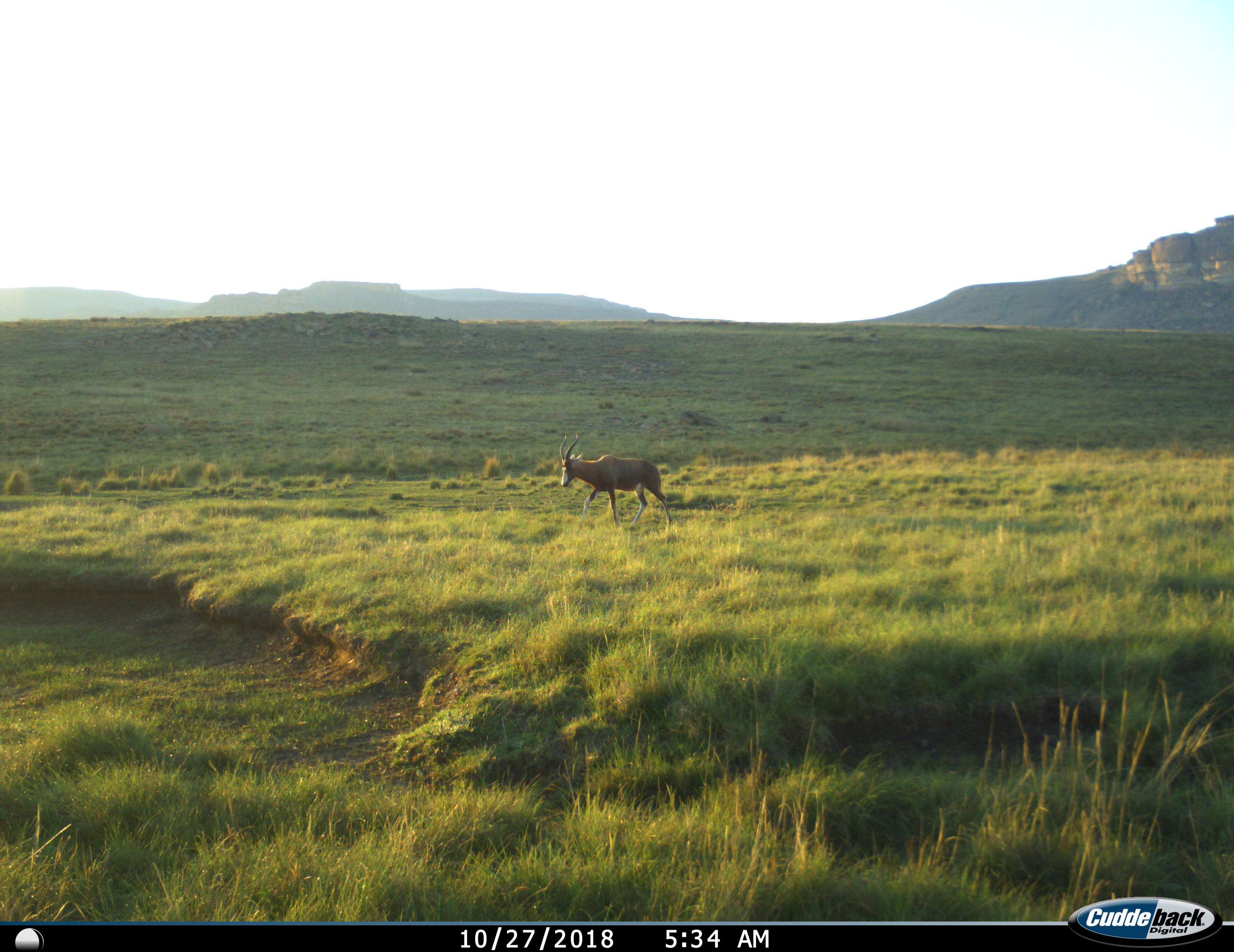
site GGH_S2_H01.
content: unidentified animal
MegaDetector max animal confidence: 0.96